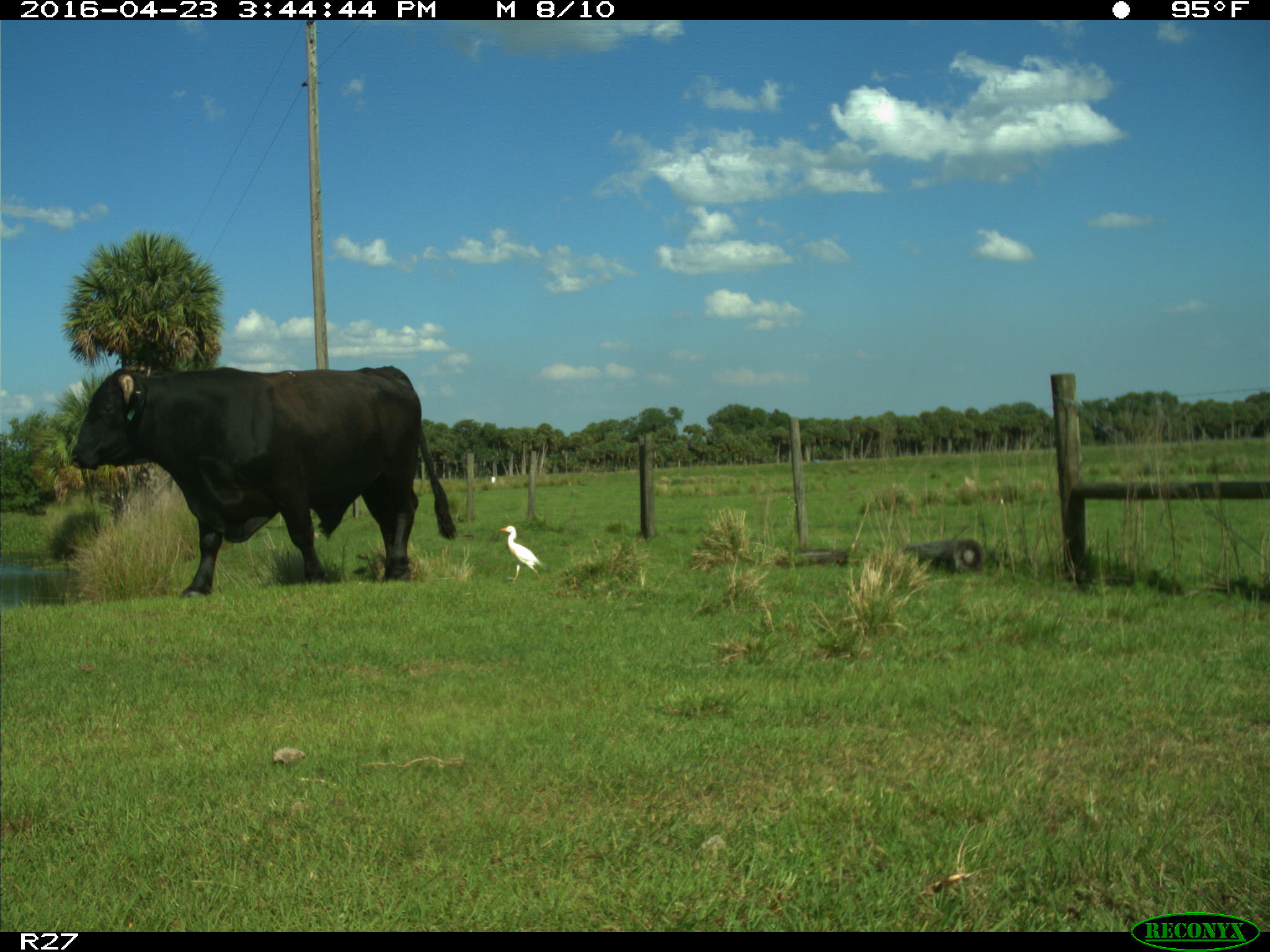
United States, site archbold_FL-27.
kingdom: Animalia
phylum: Chordata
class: Mammalia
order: Artiodactyla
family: Bovidae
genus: Bos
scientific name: Bos taurus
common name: domestic cow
Bos taurus (domestic cow).